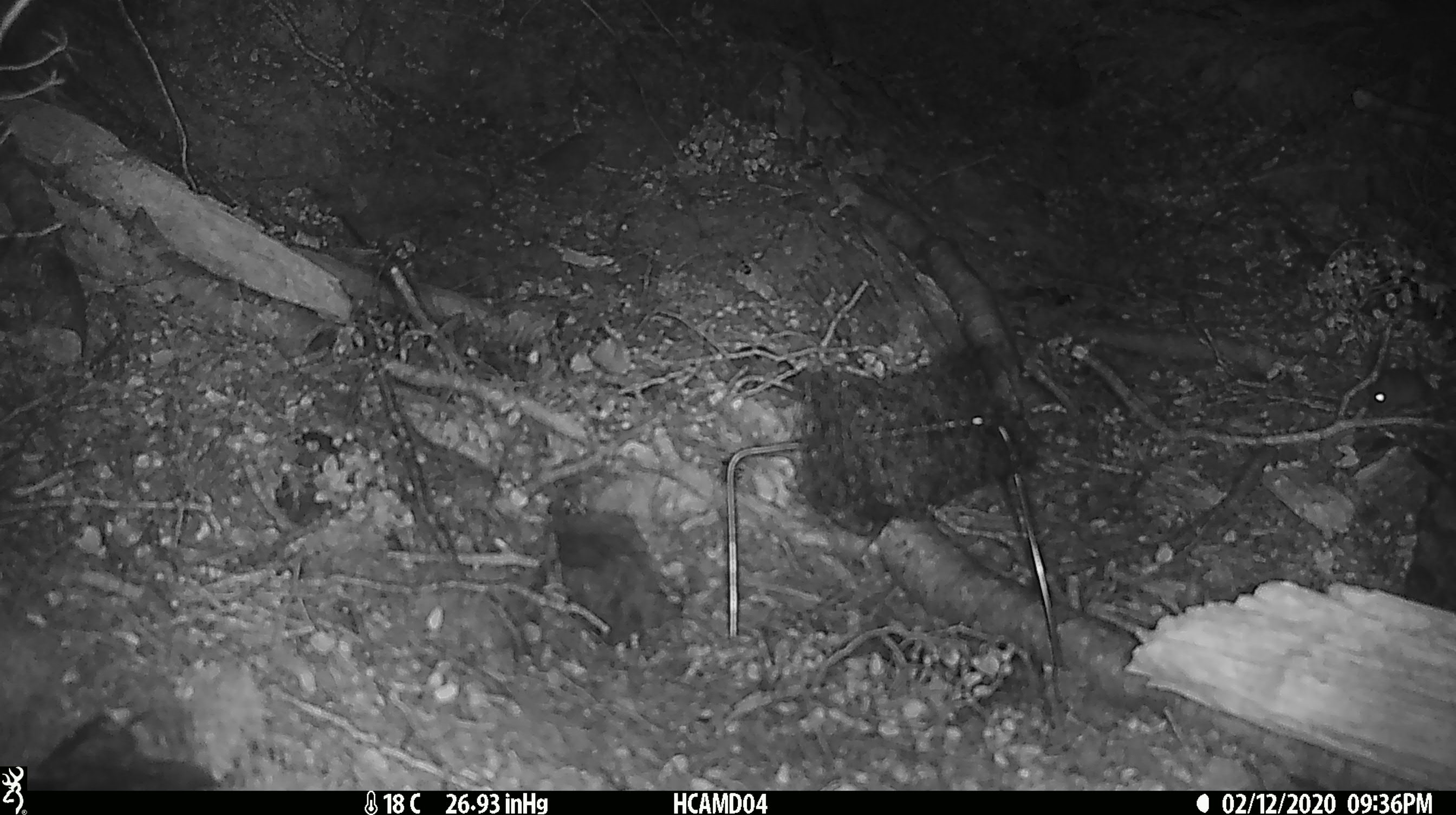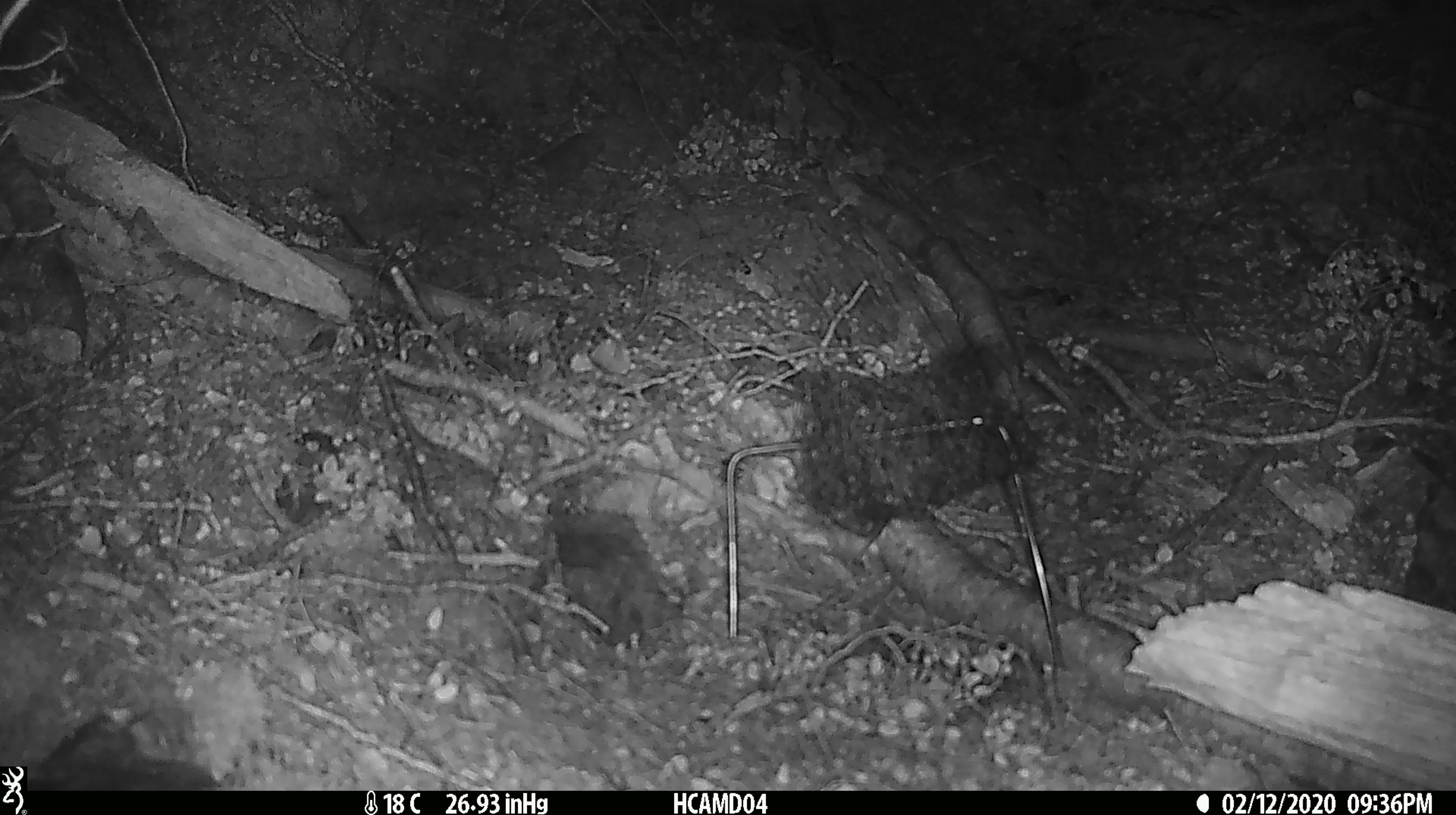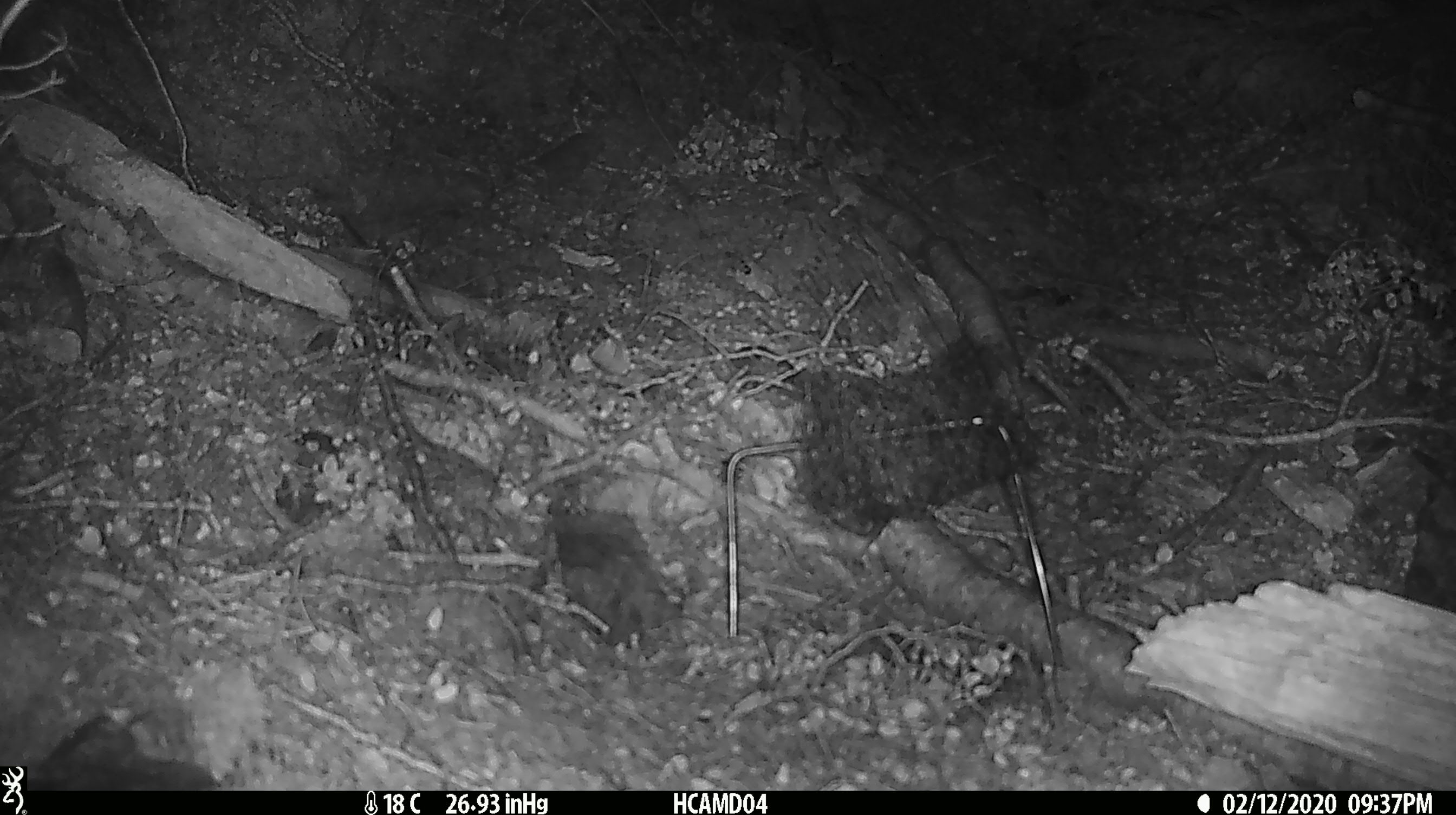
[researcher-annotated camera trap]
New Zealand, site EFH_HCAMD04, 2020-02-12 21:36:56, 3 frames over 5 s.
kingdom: Animalia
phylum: Chordata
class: Mammalia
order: Rodentia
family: Muridae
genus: Mus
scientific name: Mus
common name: mouse